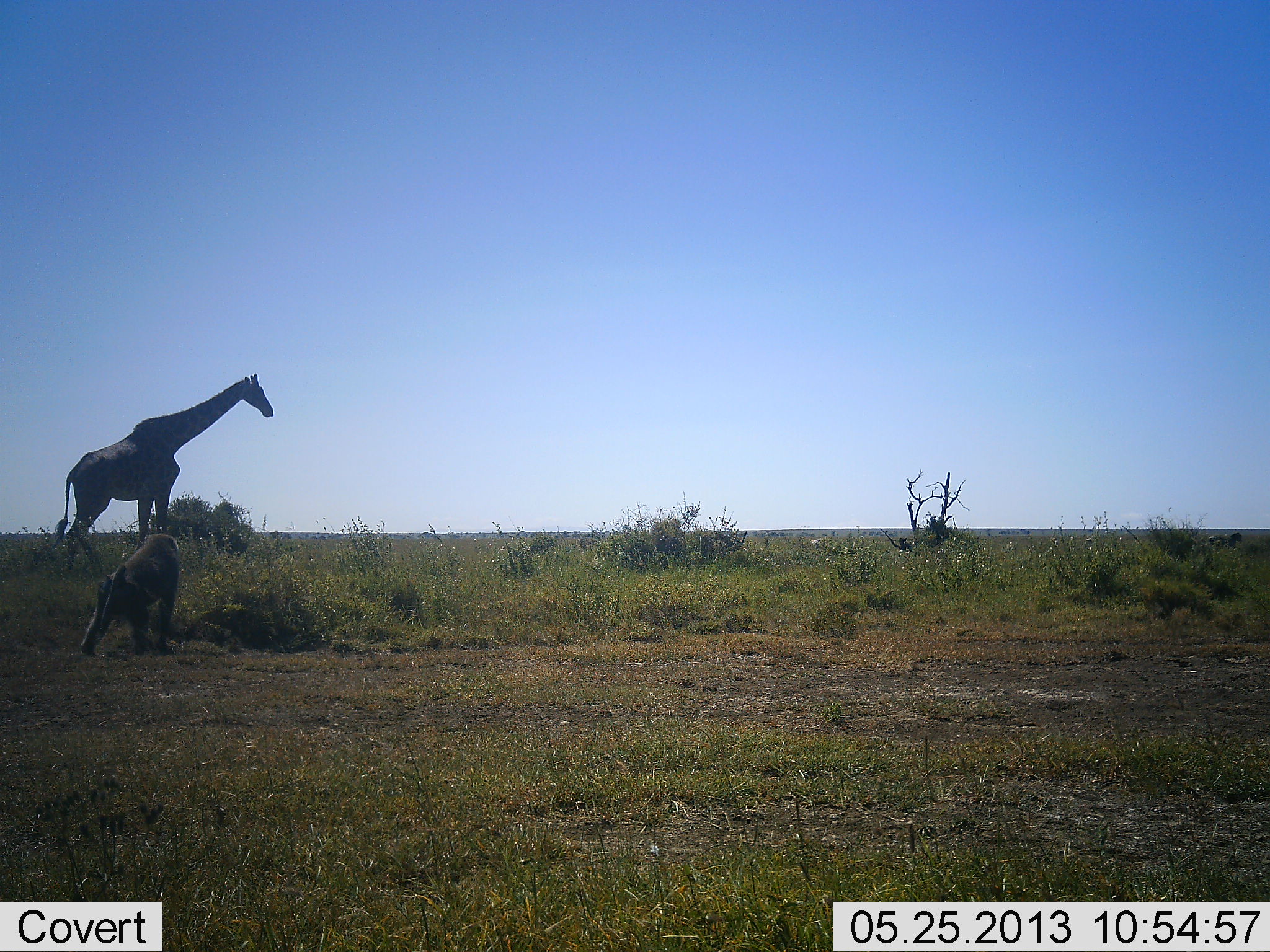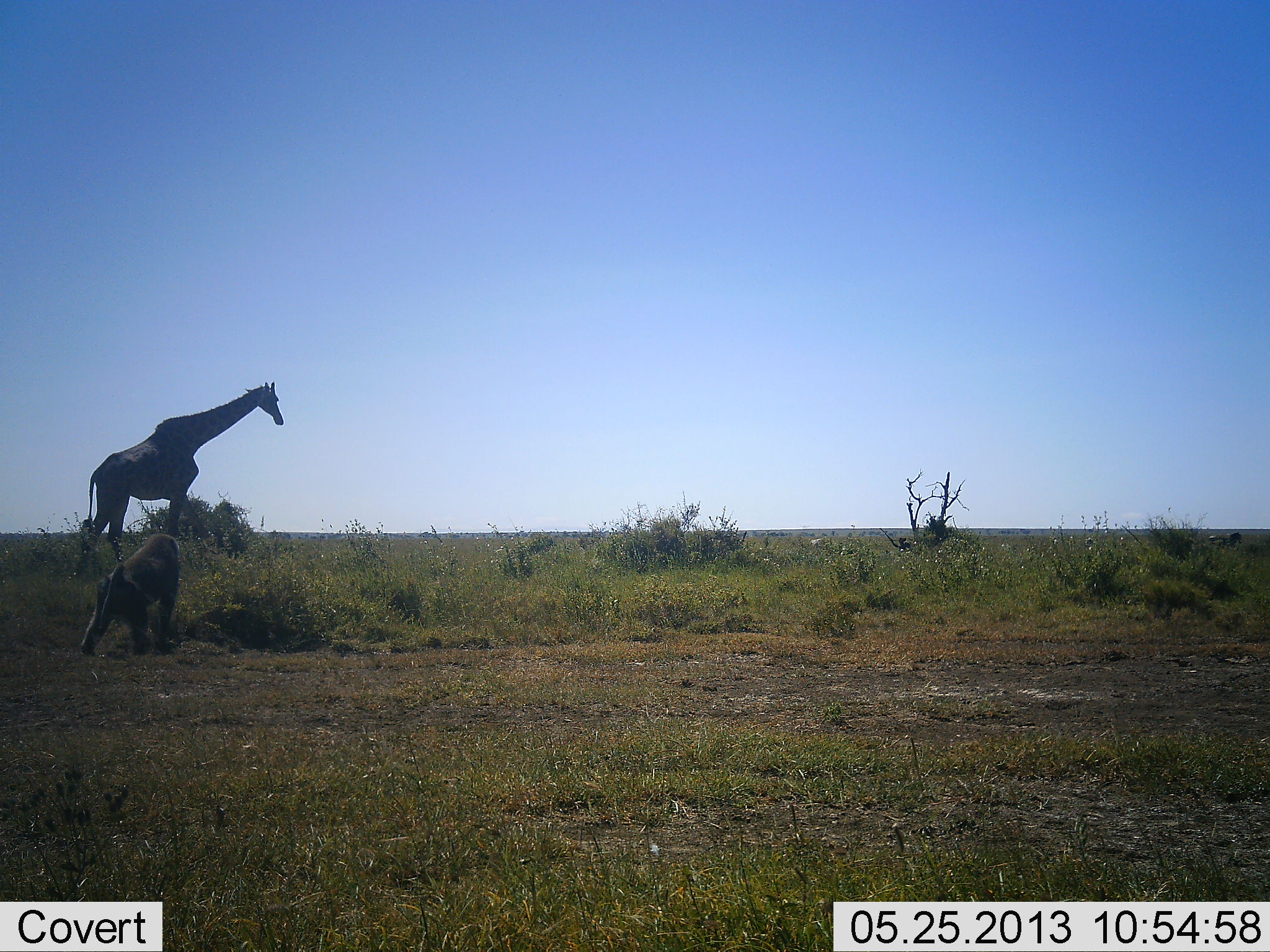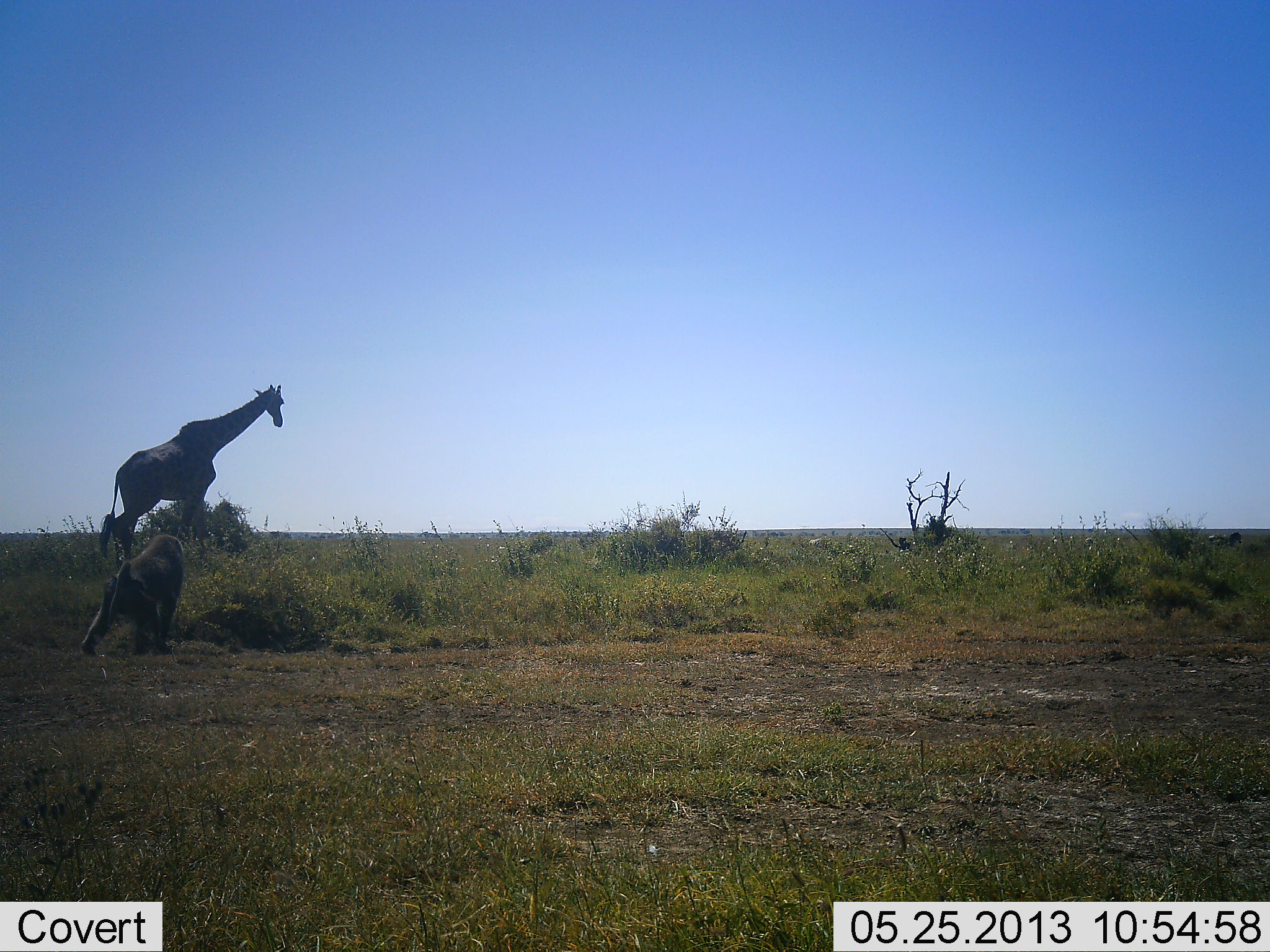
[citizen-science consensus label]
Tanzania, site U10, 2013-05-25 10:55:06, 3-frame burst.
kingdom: Animalia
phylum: Chordata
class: Mammalia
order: Primates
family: Cercopithecidae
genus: Papio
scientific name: Papio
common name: baboon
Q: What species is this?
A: Baboon (Papio).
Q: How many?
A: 1.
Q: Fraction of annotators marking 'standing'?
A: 70%.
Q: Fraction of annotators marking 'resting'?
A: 0%.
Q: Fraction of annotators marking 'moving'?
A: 30%.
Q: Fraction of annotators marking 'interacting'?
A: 0%.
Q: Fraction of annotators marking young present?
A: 0%.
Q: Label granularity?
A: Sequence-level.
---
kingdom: Animalia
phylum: Chordata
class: Mammalia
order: Artiodactyla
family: Giraffidae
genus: Giraffa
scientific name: Giraffa camelopardalis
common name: giraffe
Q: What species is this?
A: Giraffe (Giraffa camelopardalis).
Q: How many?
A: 1.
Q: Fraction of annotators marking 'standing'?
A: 0%.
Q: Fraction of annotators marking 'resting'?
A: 0%.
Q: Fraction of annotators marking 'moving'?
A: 100%.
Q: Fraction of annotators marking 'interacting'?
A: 0%.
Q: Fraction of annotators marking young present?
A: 0%.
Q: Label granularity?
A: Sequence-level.